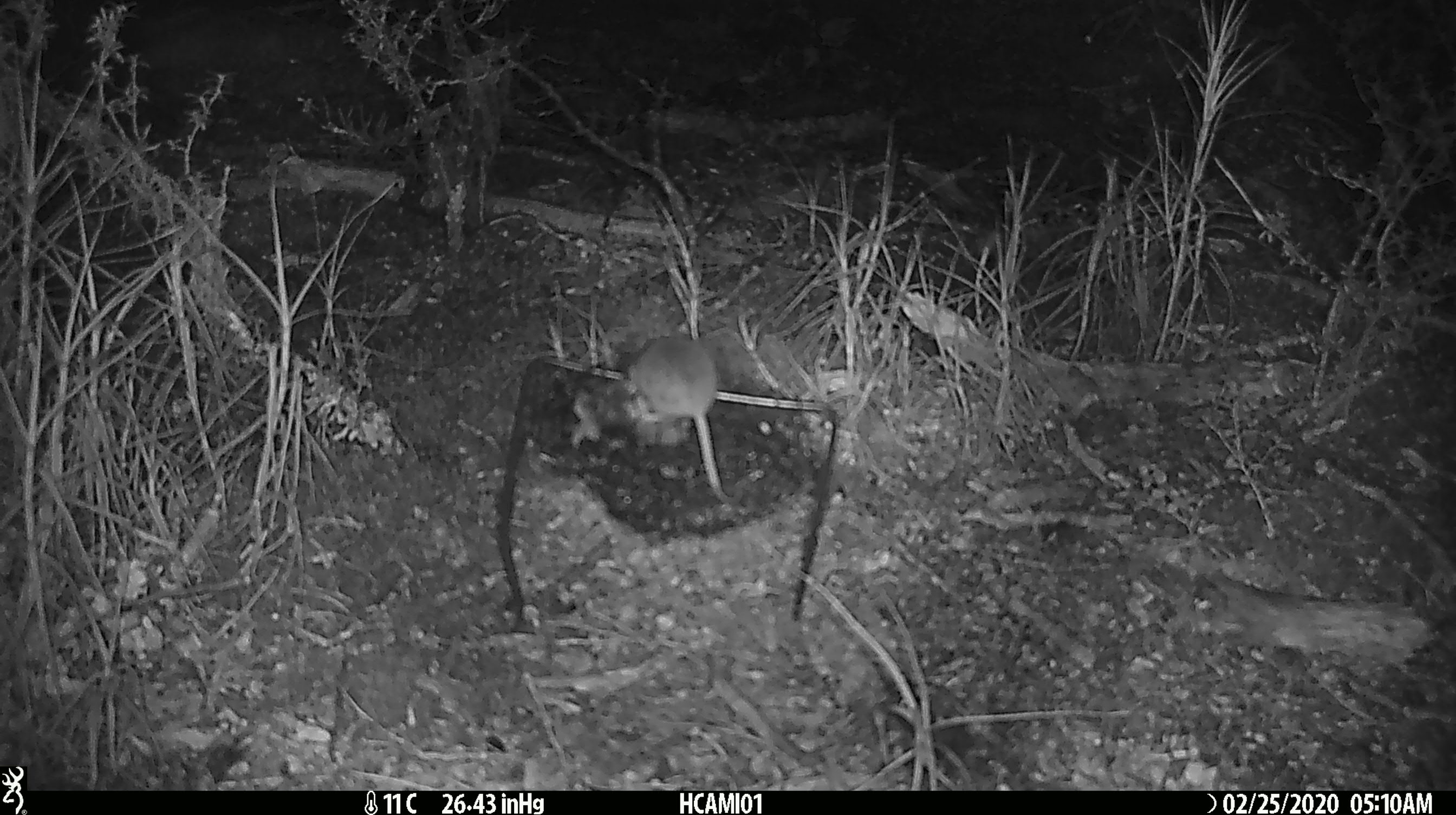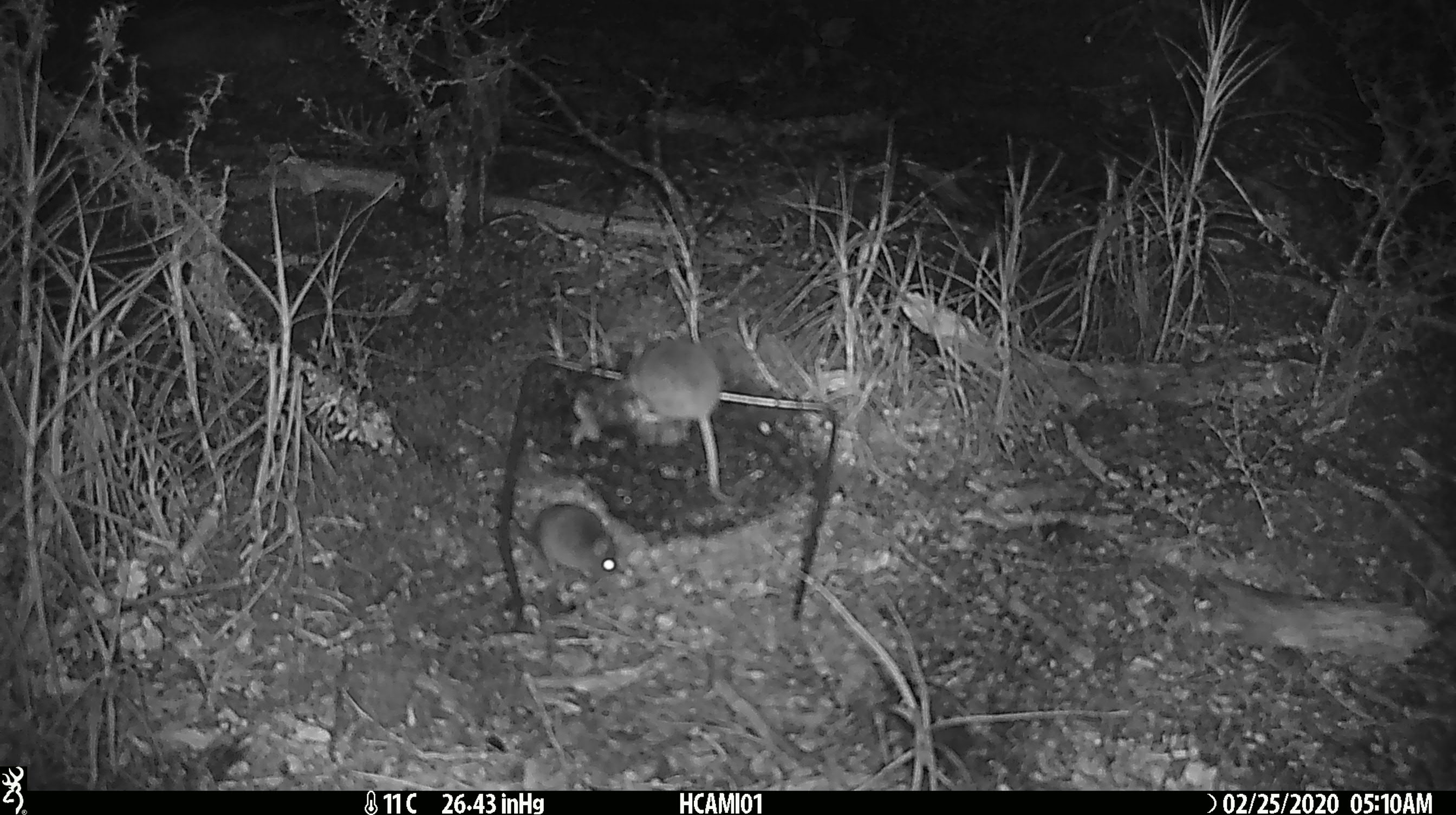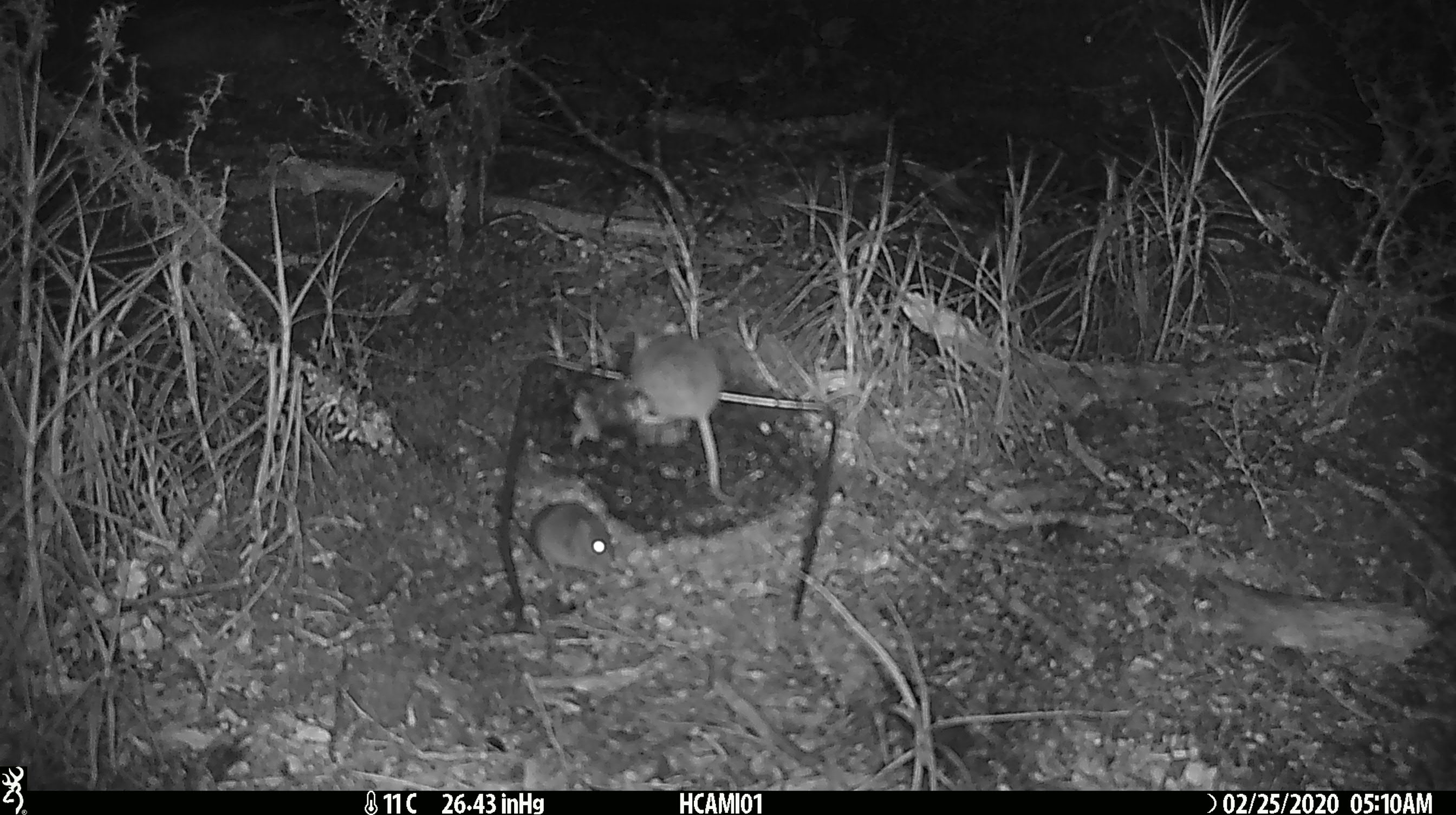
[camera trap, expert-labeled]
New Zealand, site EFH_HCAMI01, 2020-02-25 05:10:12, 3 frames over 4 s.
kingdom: Animalia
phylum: Chordata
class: Mammalia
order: Rodentia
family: Muridae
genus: Mus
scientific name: Mus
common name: mouse